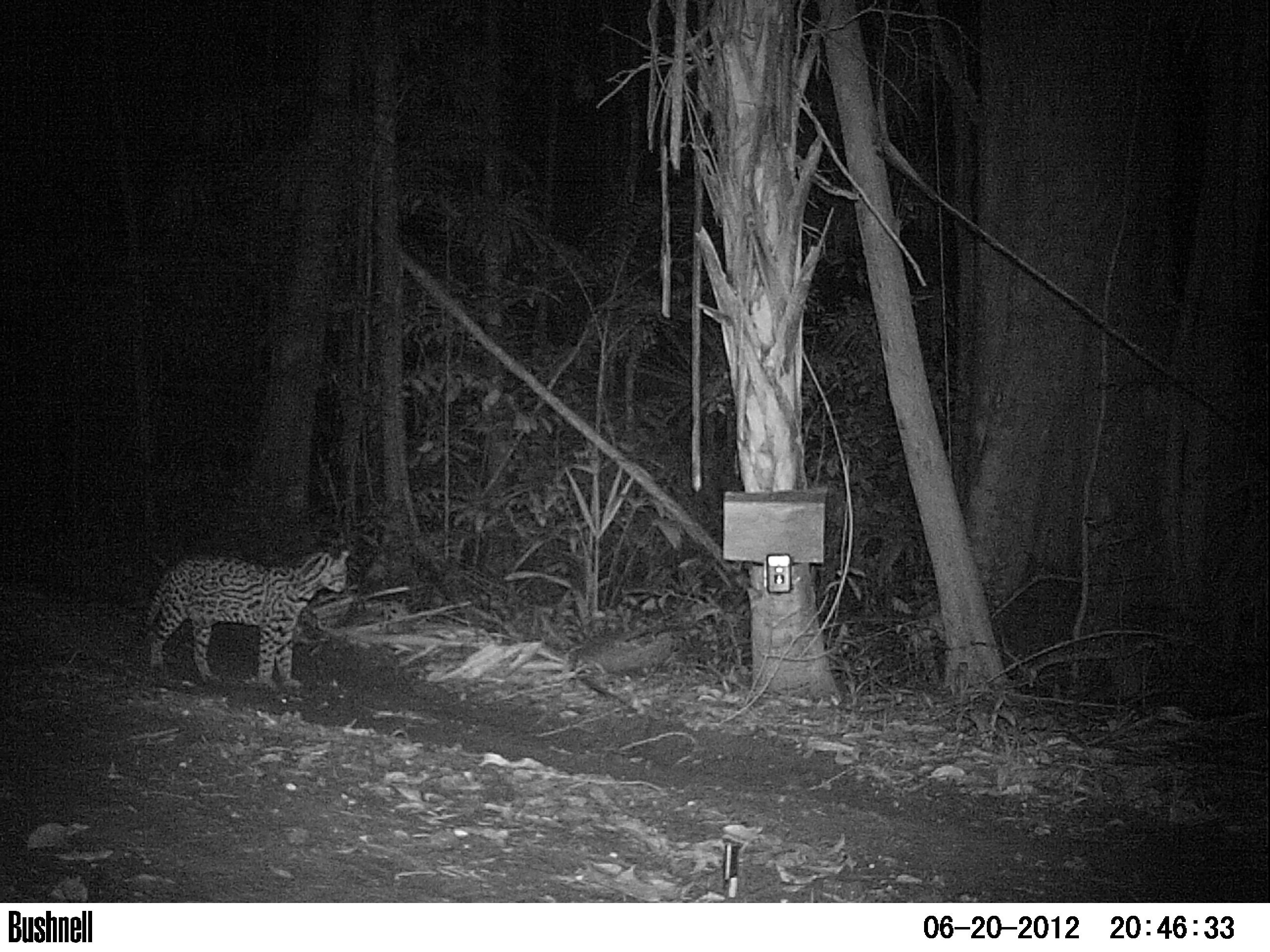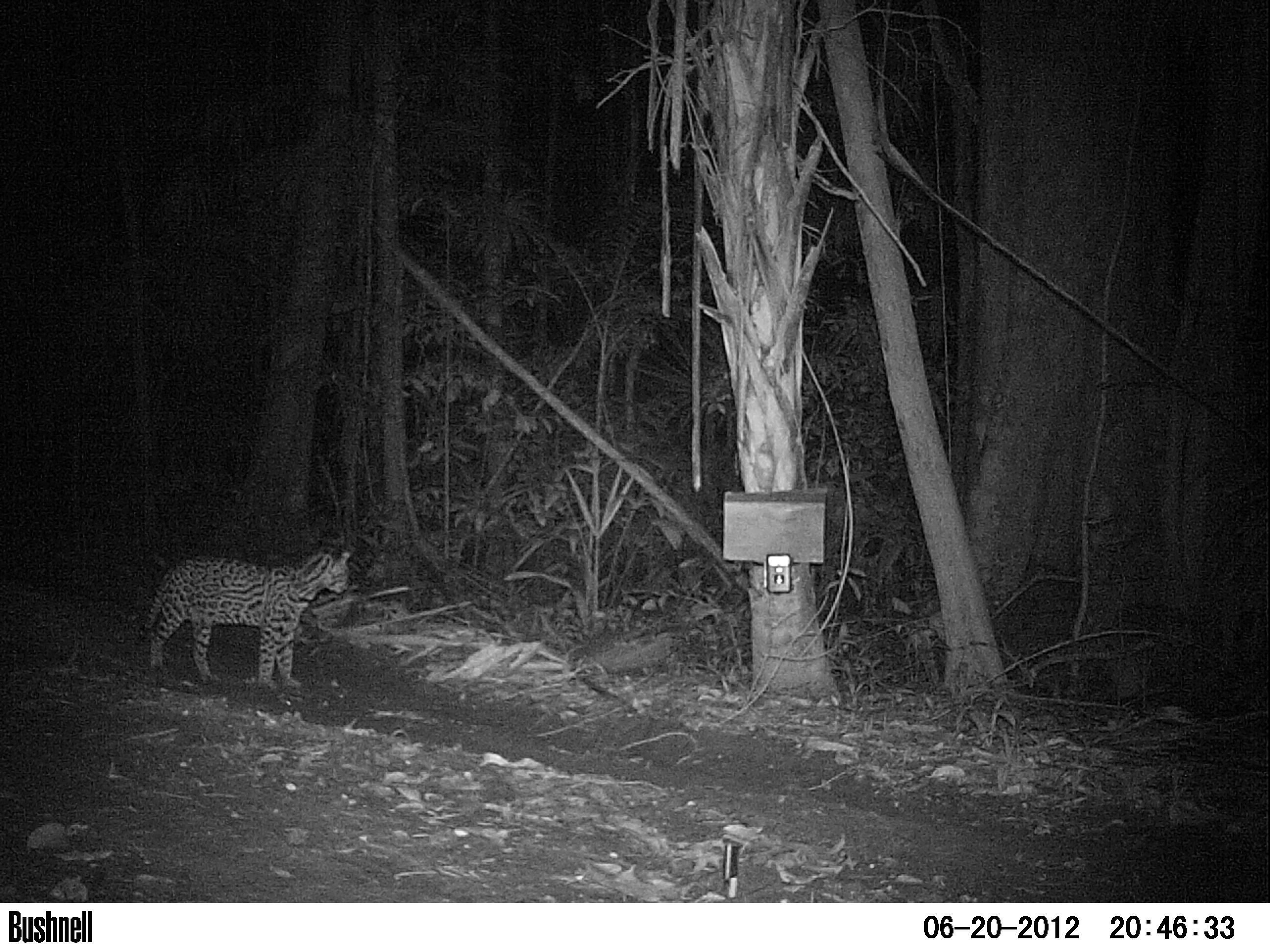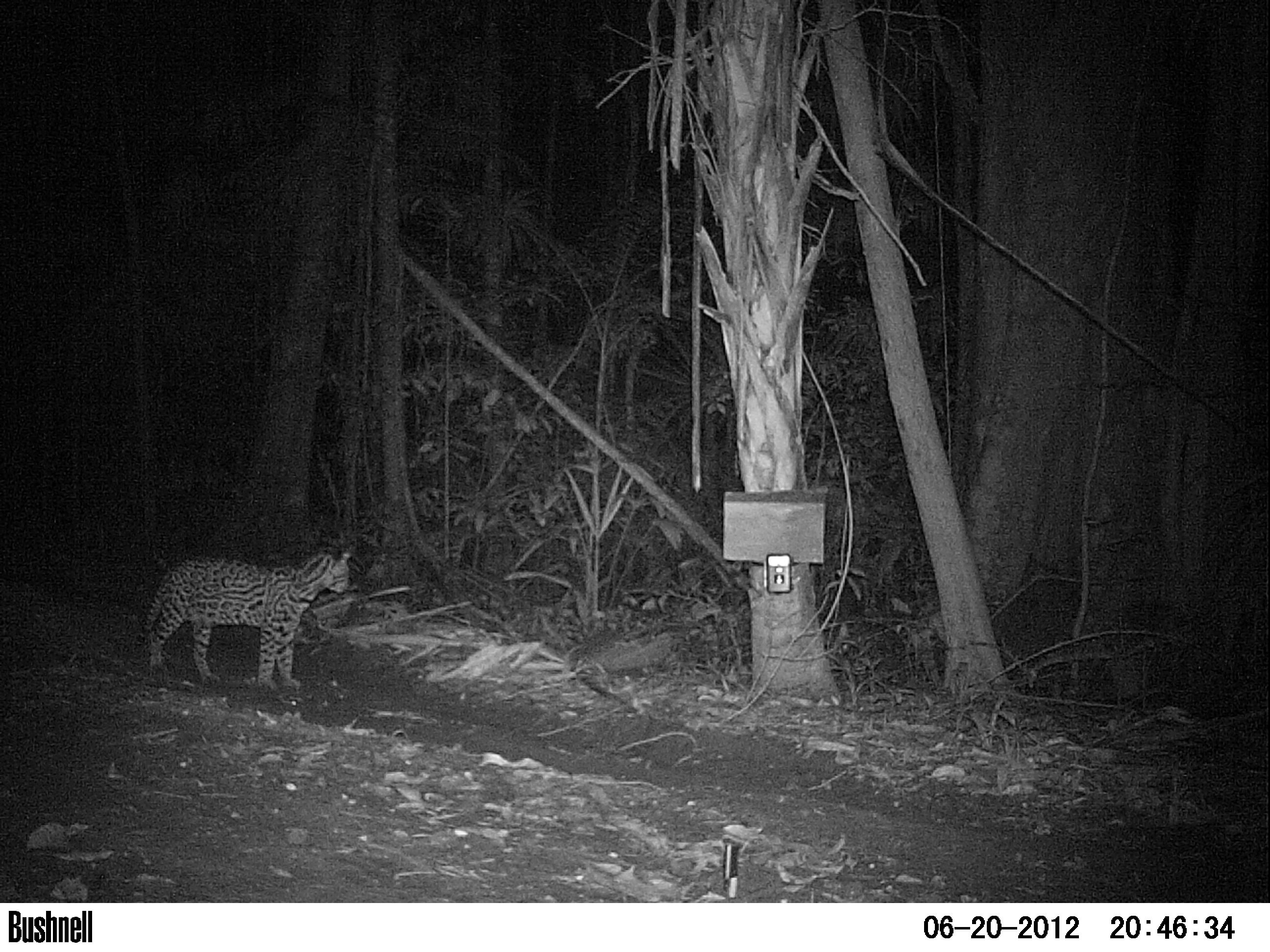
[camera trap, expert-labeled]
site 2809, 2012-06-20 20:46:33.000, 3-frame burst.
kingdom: Animalia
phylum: Chordata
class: Mammalia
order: Carnivora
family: Felidae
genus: Leopardus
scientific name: Leopardus pardalis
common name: ocelot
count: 1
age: adult